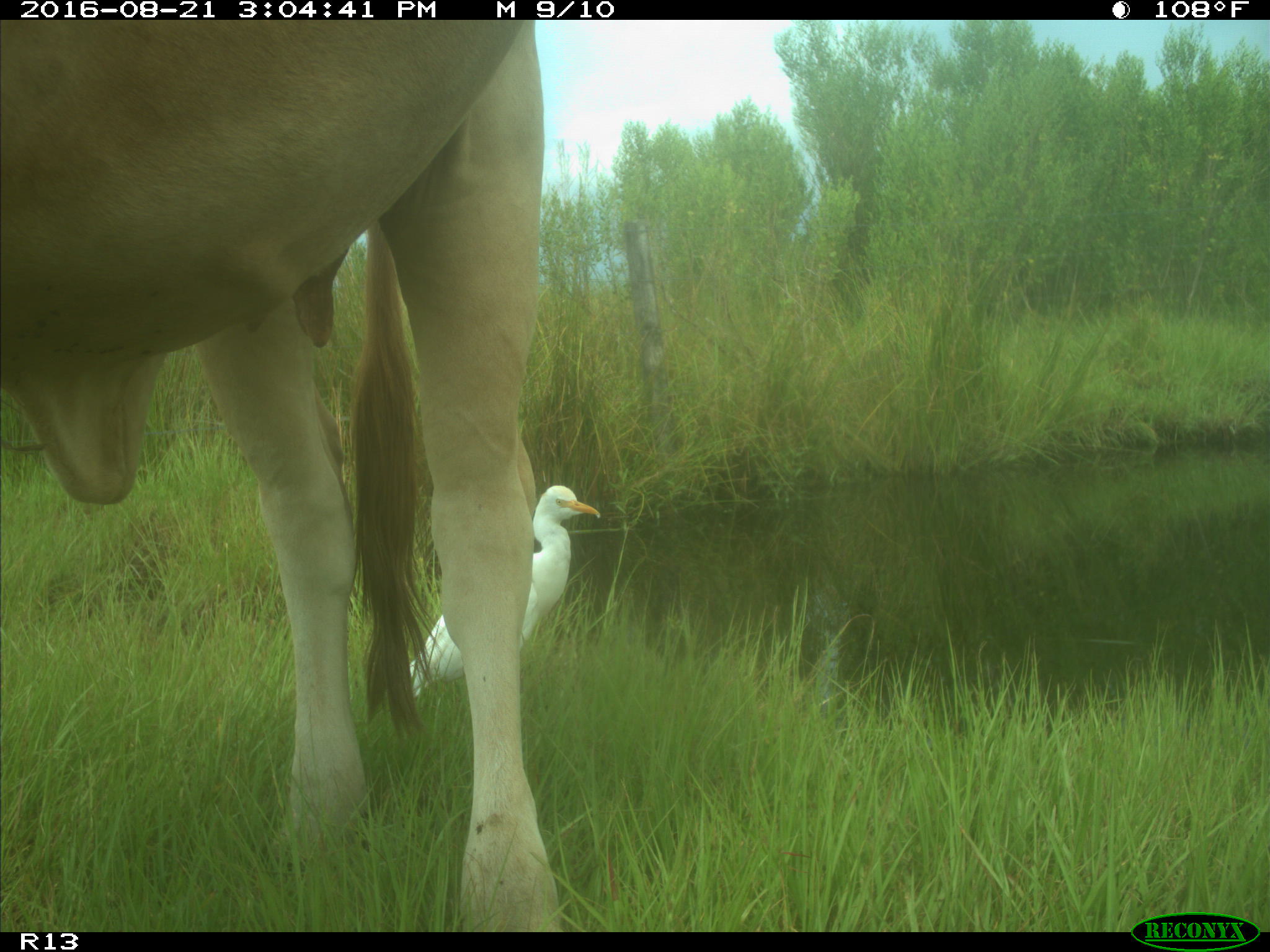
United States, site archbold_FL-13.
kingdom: Animalia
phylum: Chordata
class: Mammalia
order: Artiodactyla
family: Bovidae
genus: Bos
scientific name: Bos taurus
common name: domestic cow